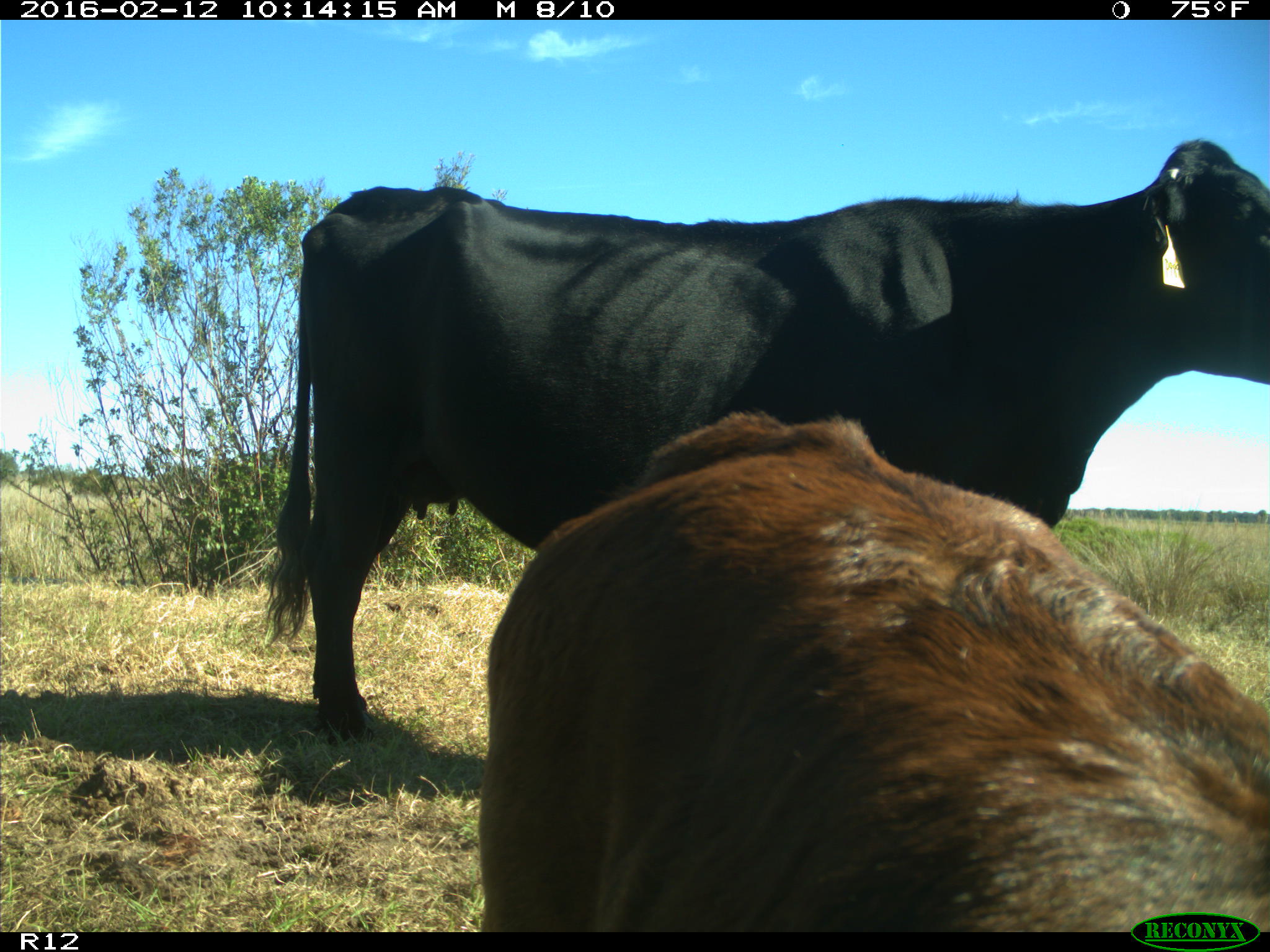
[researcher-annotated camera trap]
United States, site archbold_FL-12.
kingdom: Animalia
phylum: Chordata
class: Mammalia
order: Artiodactyla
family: Bovidae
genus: Bos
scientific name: Bos taurus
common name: domestic cow